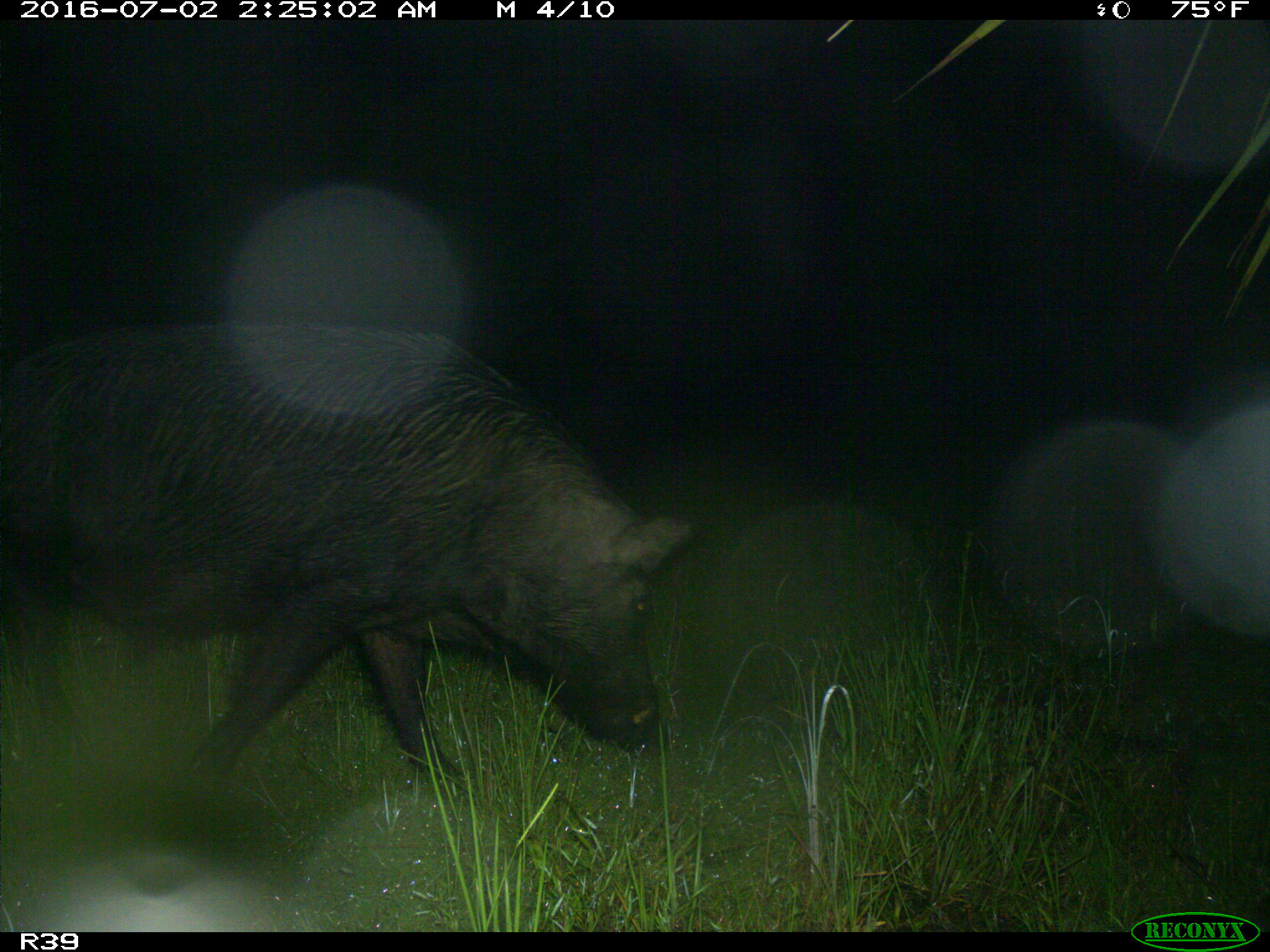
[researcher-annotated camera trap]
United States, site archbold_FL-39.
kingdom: Animalia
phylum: Chordata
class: Mammalia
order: Artiodactyla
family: Suidae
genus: Sus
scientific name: Sus scrofa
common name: wild boar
Sus scrofa (wild boar).